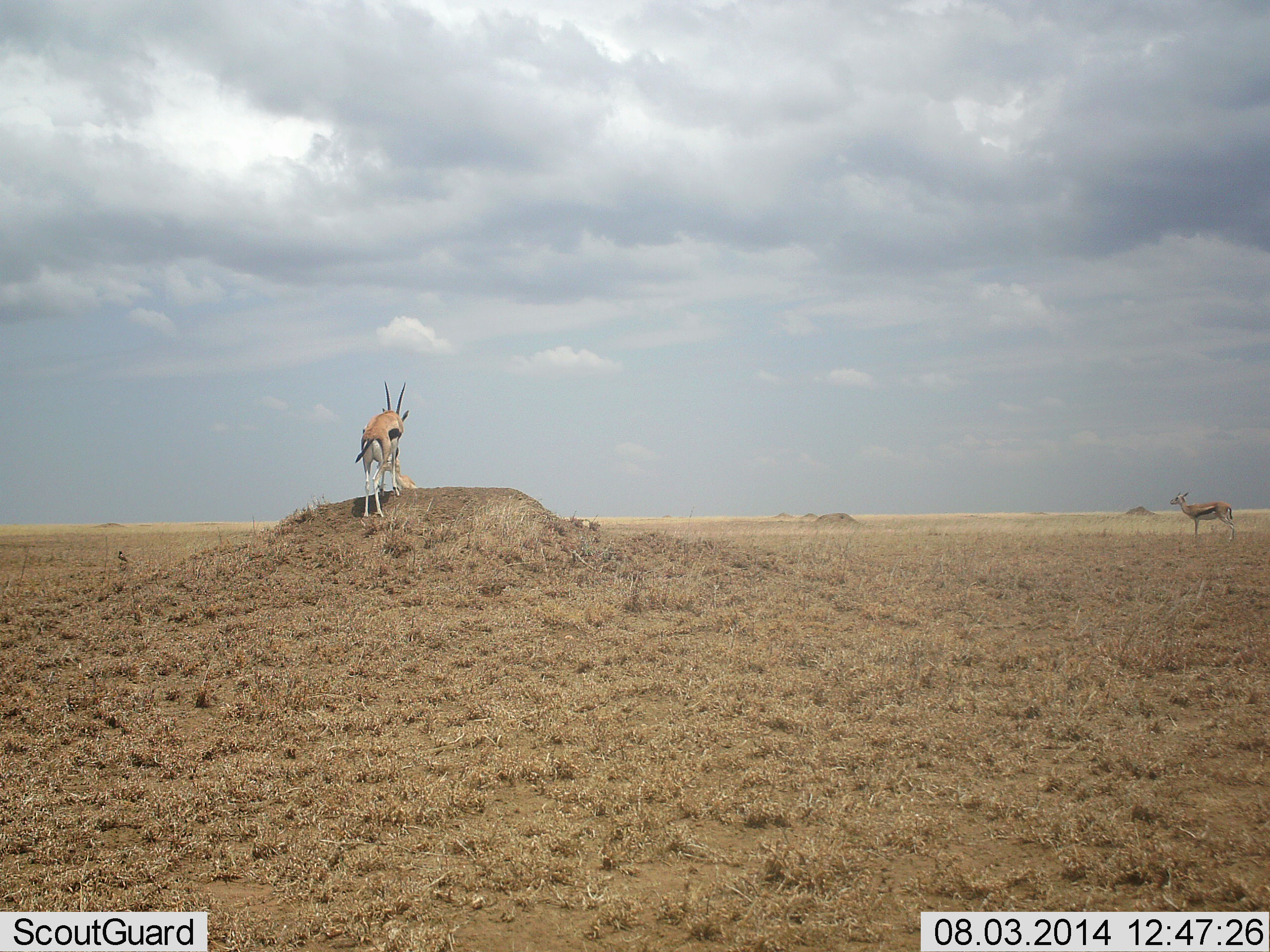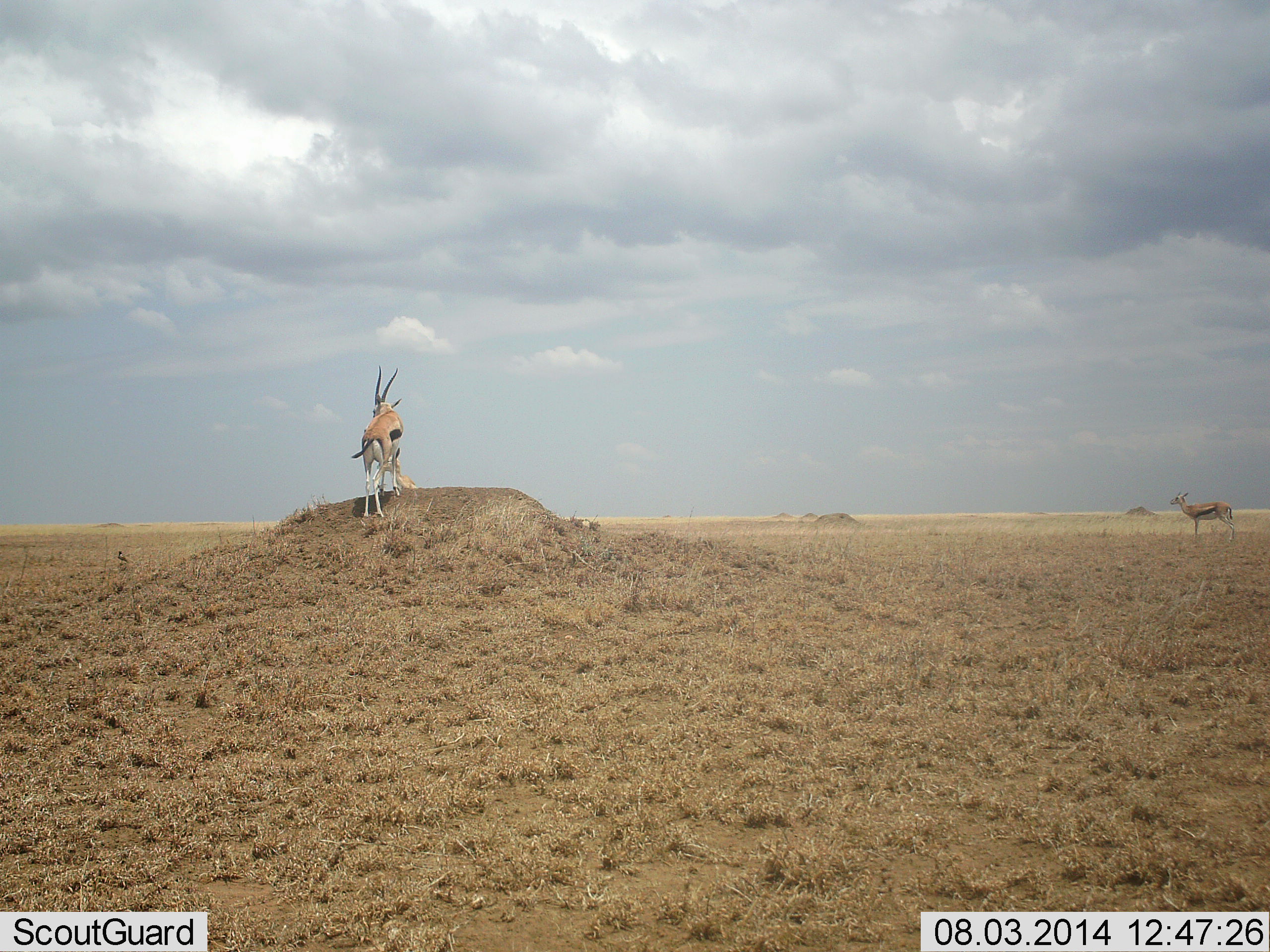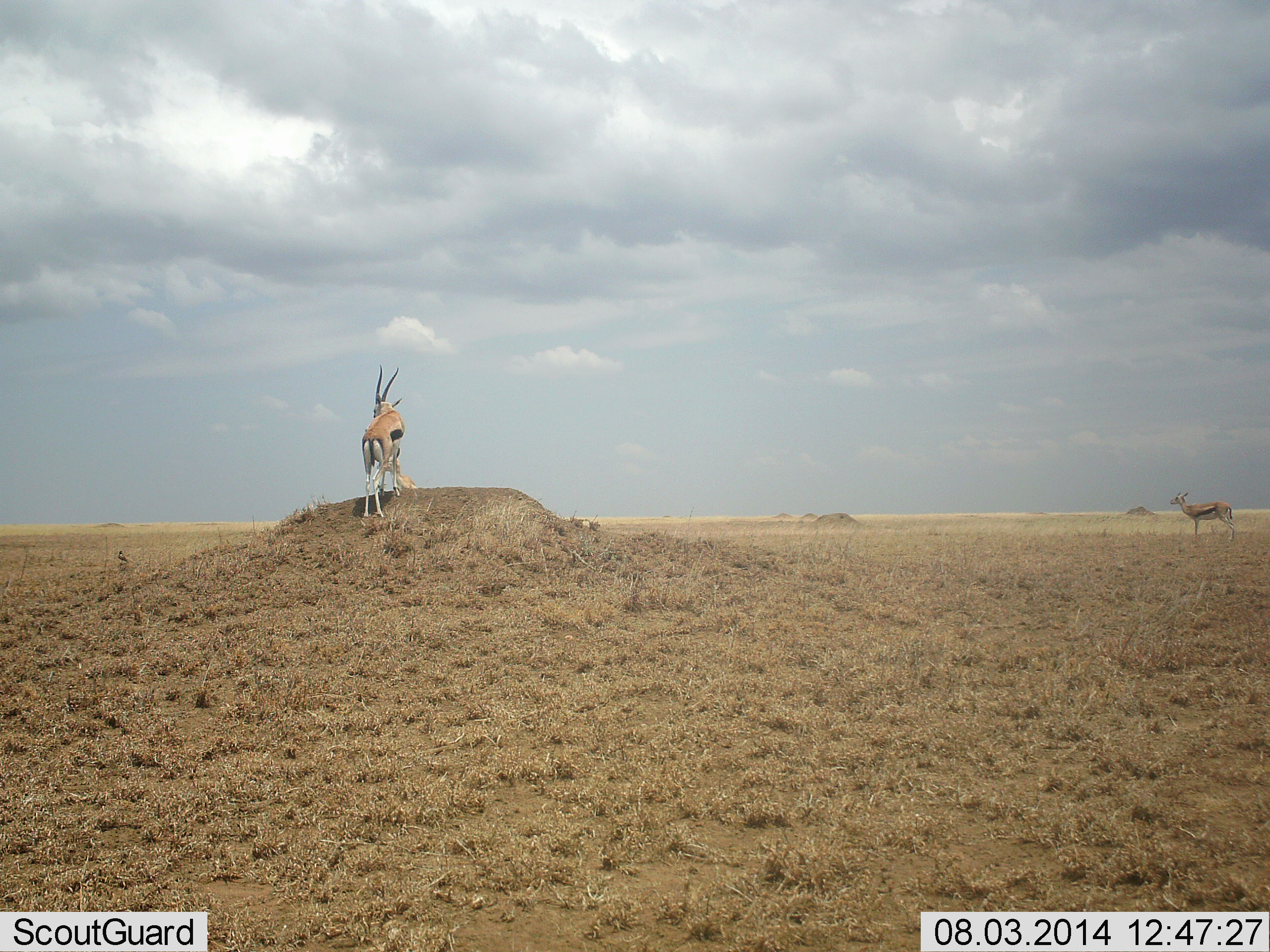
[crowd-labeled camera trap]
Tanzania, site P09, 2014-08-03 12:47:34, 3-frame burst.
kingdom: Animalia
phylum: Chordata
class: Mammalia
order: Artiodactyla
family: Bovidae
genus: Eudorcas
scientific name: Eudorcas thomsonii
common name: thomson's gazelle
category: gazellethomsons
Gazellethomsons (thomson's gazelle) (Eudorcas thomsonii), count 2. Behavior (volunteer vote fractions): standing 100%, resting 10%, moving 0%, interacting 0%. Young present (vote fraction): 0%. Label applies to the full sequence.